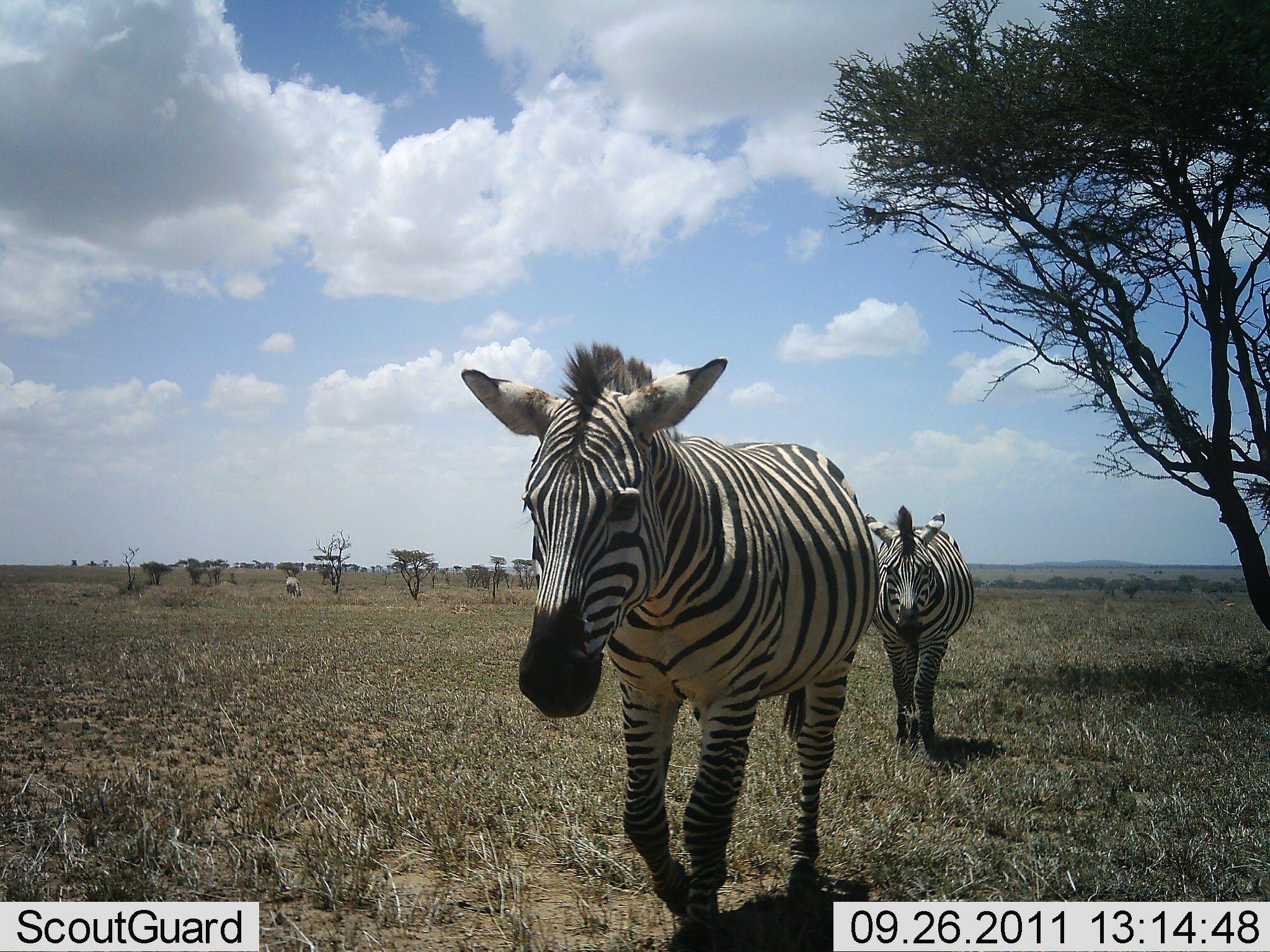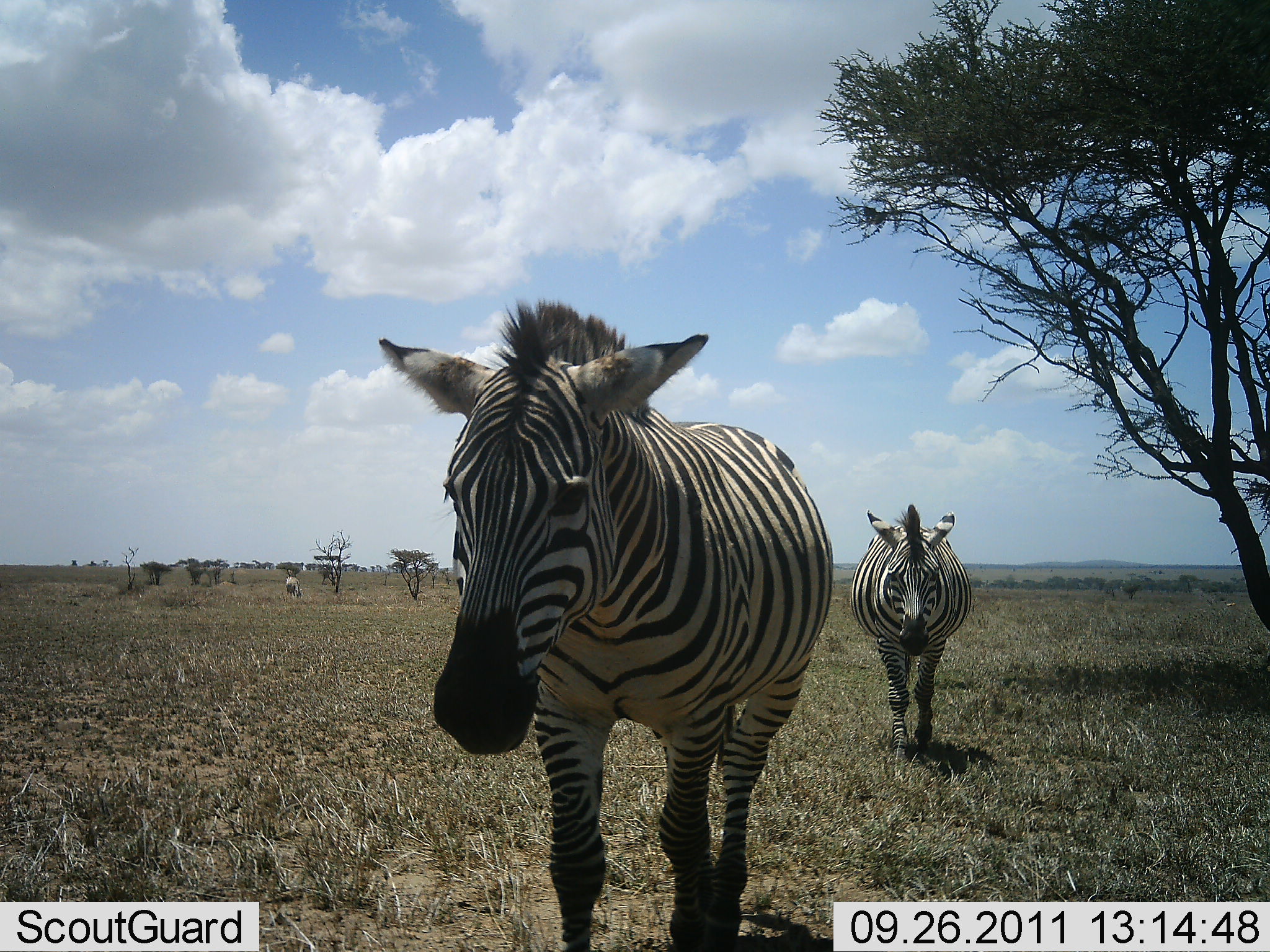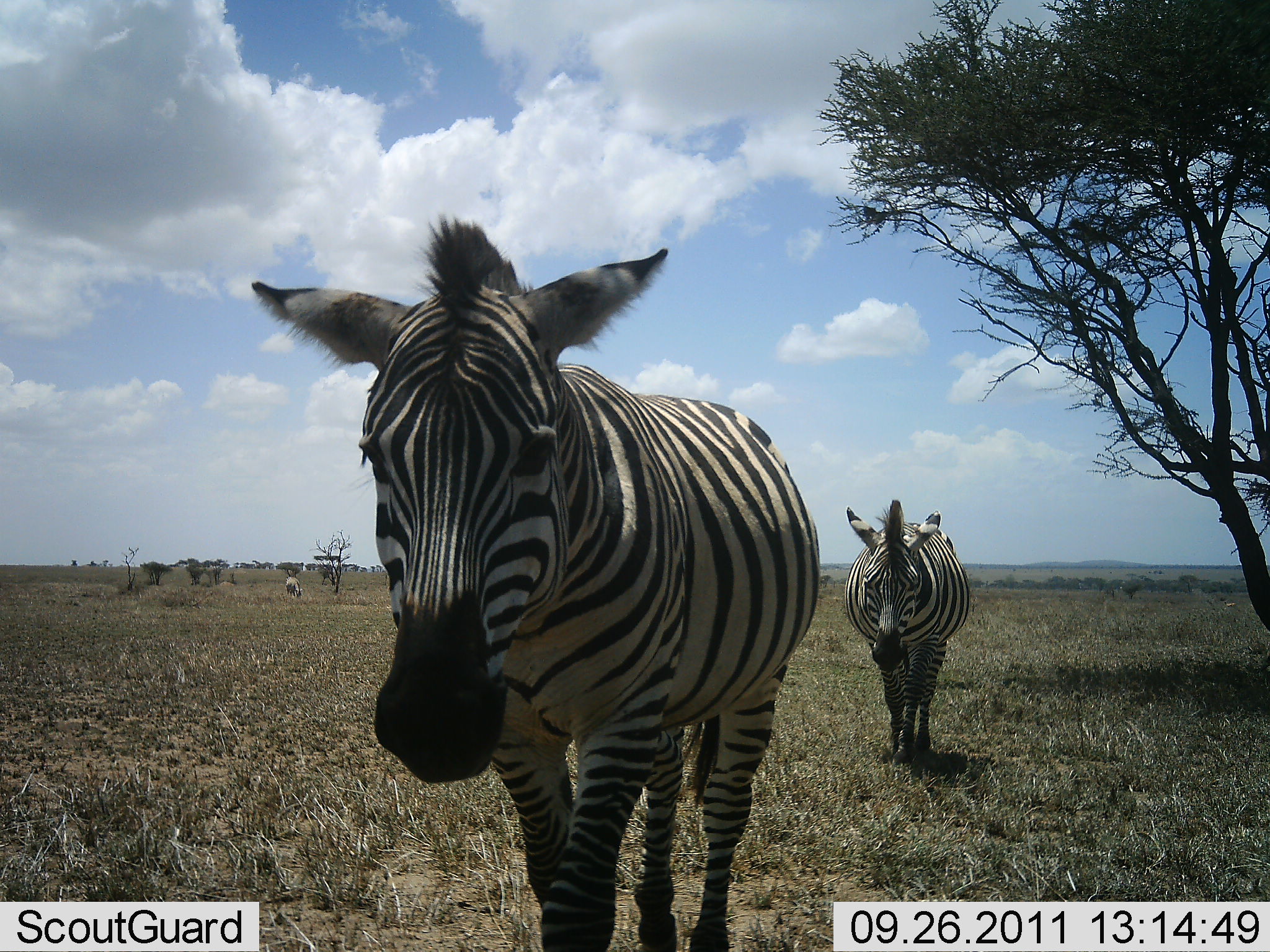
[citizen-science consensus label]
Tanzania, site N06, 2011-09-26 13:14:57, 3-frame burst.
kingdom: Animalia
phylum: Chordata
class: Mammalia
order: Perissodactyla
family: Equidae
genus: Equus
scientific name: Equus quagga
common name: plains zebra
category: zebra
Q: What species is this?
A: Zebra (plains zebra) (Equus quagga).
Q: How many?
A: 2.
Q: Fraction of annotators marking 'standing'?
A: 14%.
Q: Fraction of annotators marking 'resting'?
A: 0%.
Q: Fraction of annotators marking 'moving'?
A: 100%.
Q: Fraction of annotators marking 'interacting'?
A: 0%.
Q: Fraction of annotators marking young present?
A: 0%.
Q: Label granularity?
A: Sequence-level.